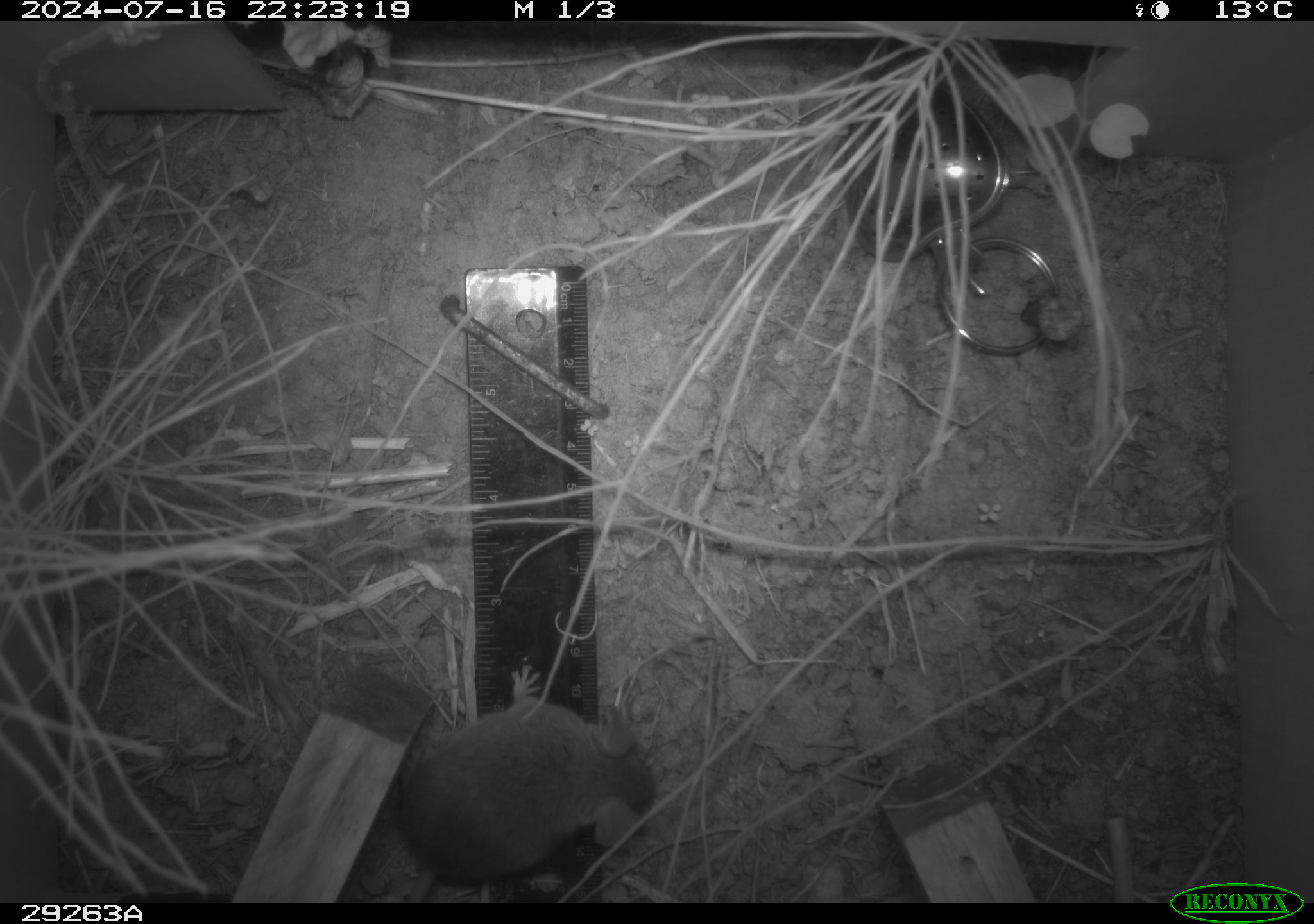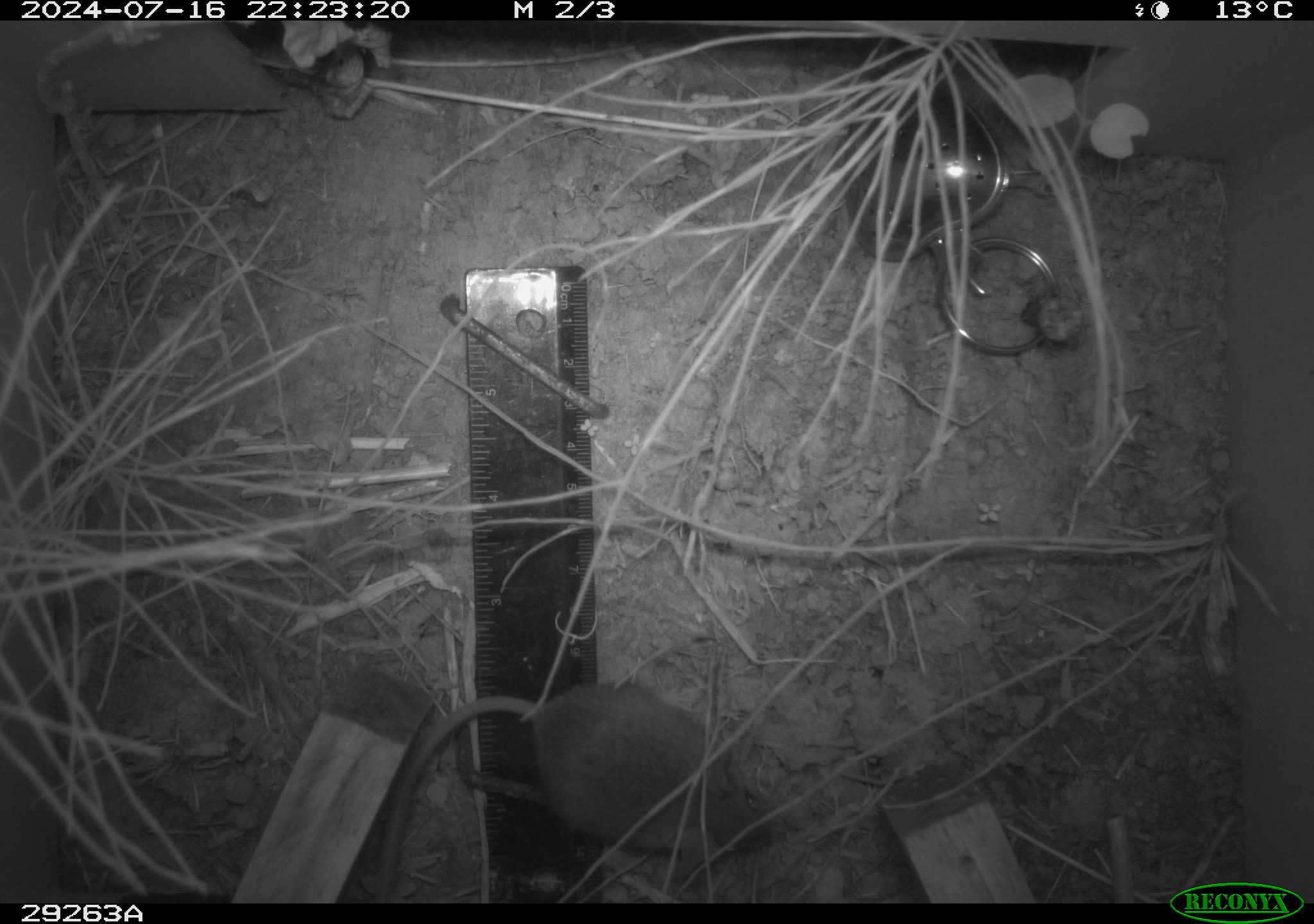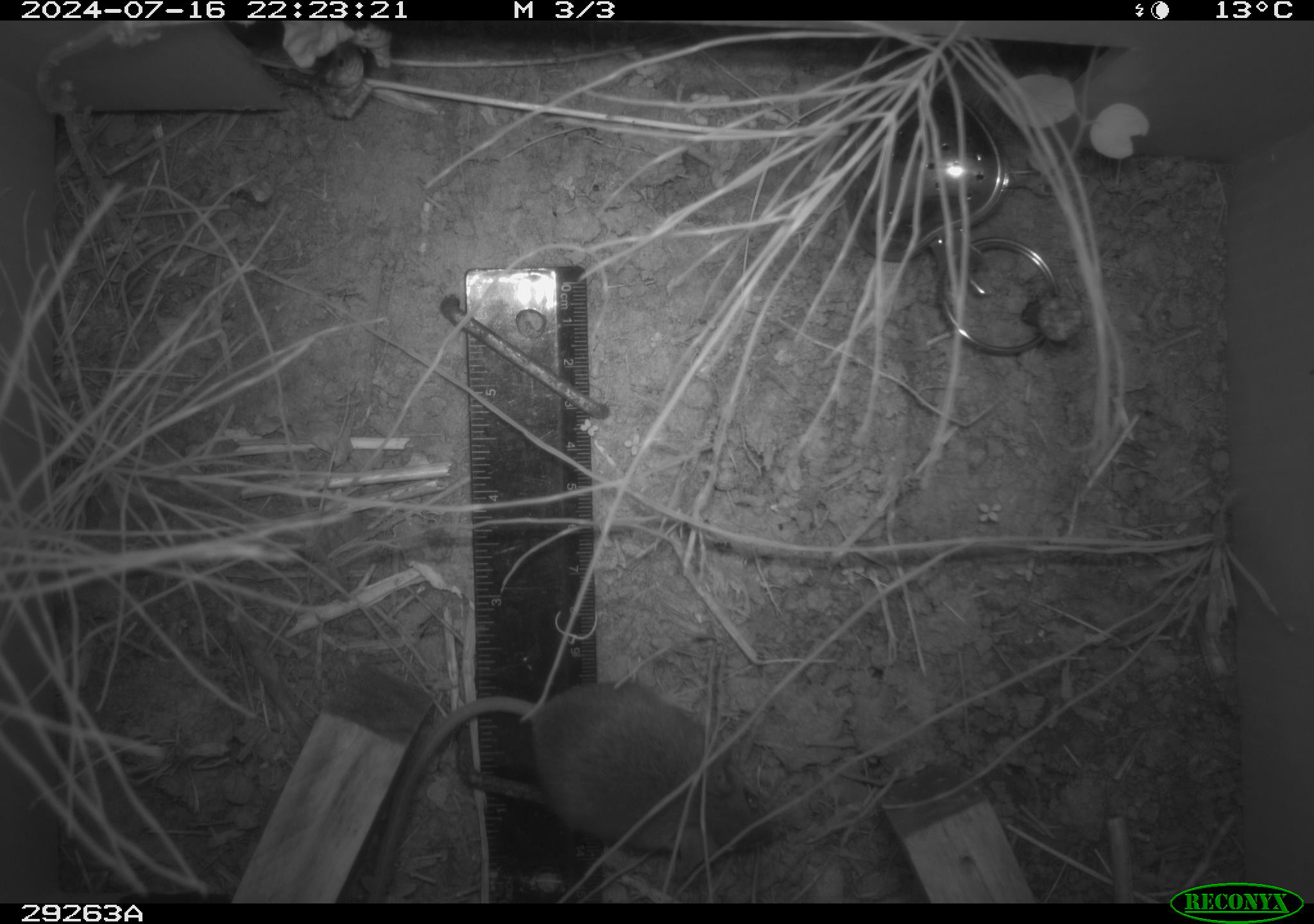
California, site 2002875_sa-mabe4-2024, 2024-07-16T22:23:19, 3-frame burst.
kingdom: Animalia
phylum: Chordata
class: Mammalia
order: Rodentia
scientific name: Rodentia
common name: mouse species